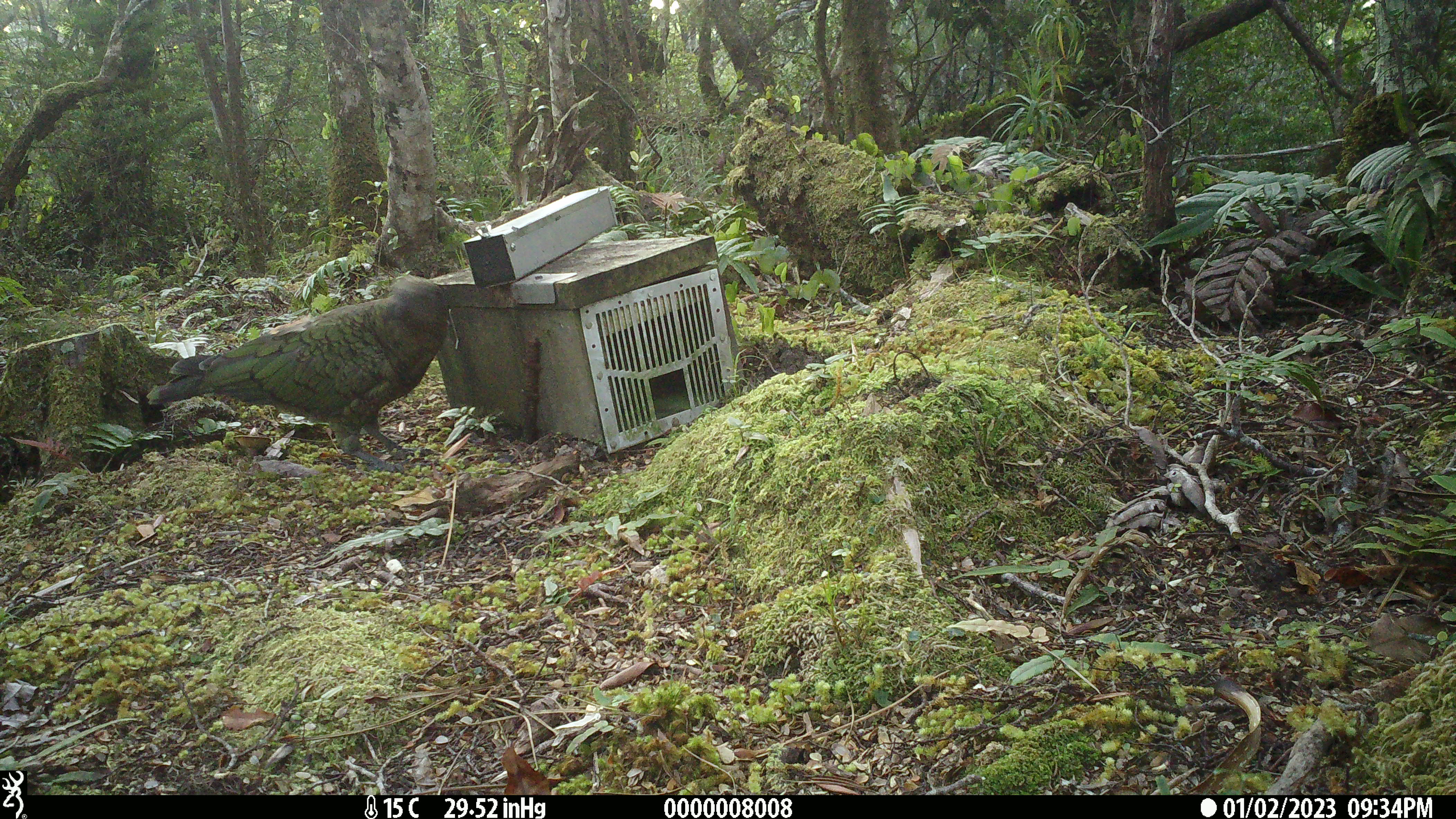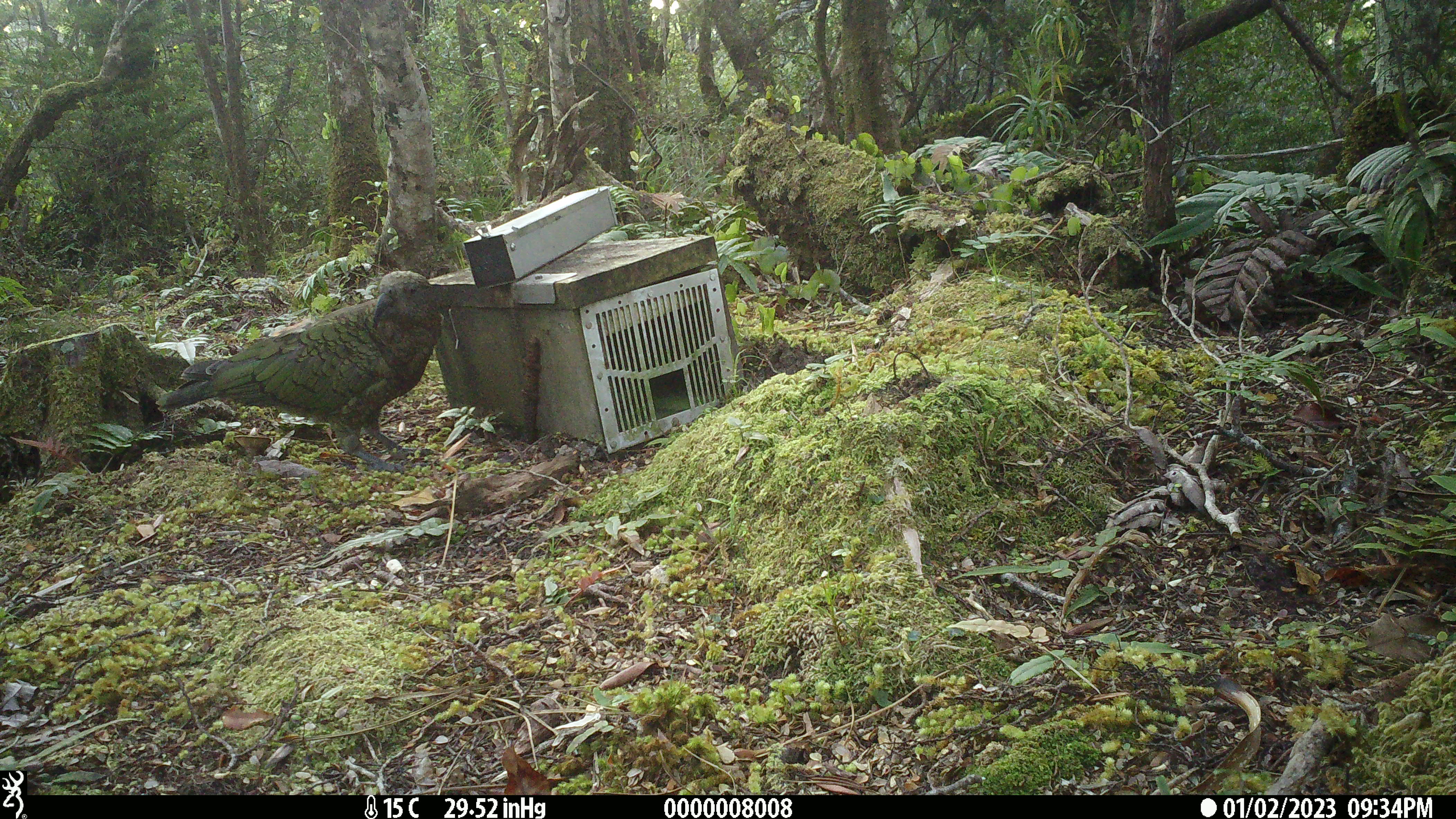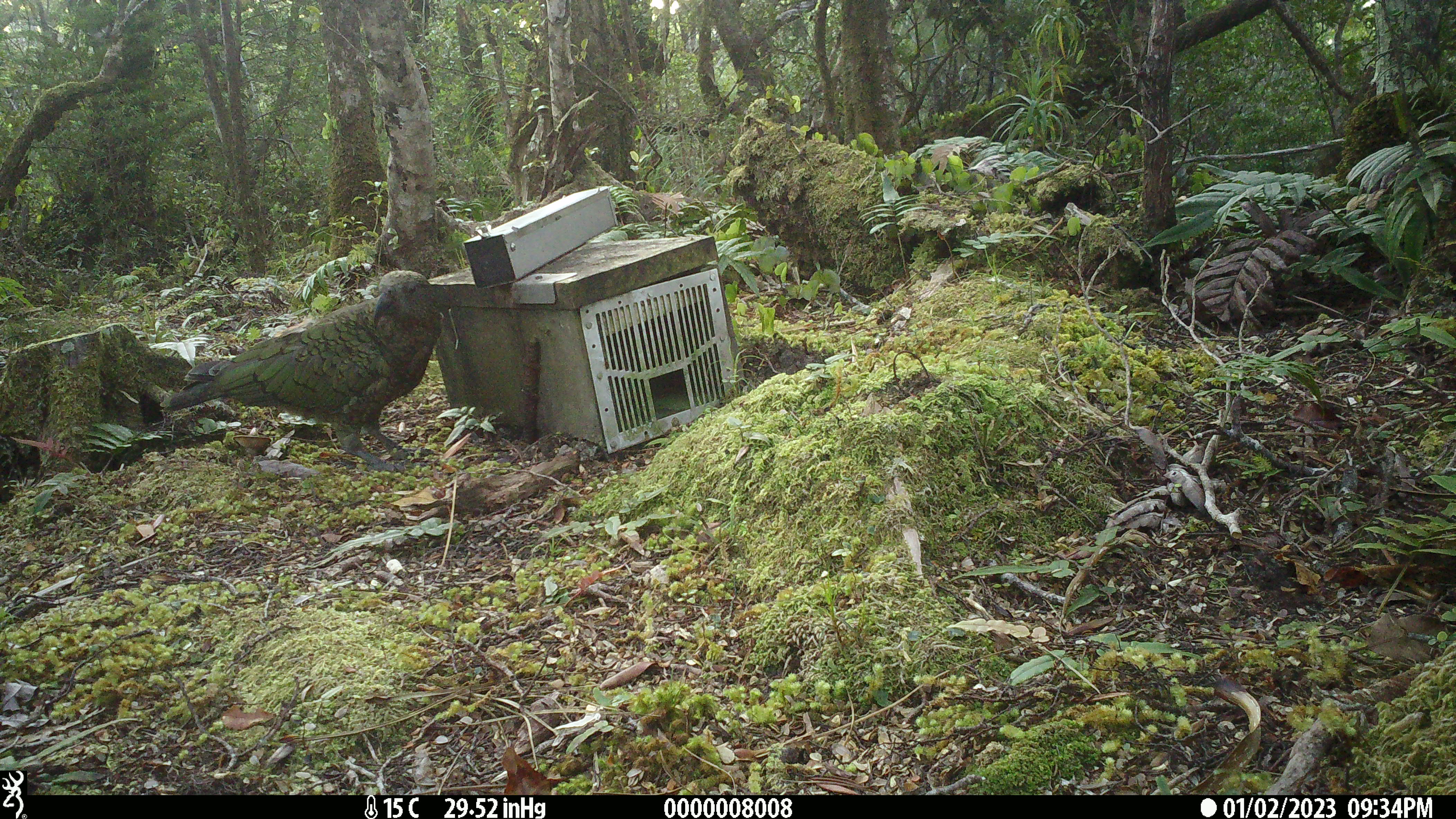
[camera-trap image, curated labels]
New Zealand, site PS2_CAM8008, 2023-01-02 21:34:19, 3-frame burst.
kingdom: Animalia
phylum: Chordata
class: Aves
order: Psittaciformes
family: Strigopidae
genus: Nestor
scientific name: Nestor notabilis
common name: kea